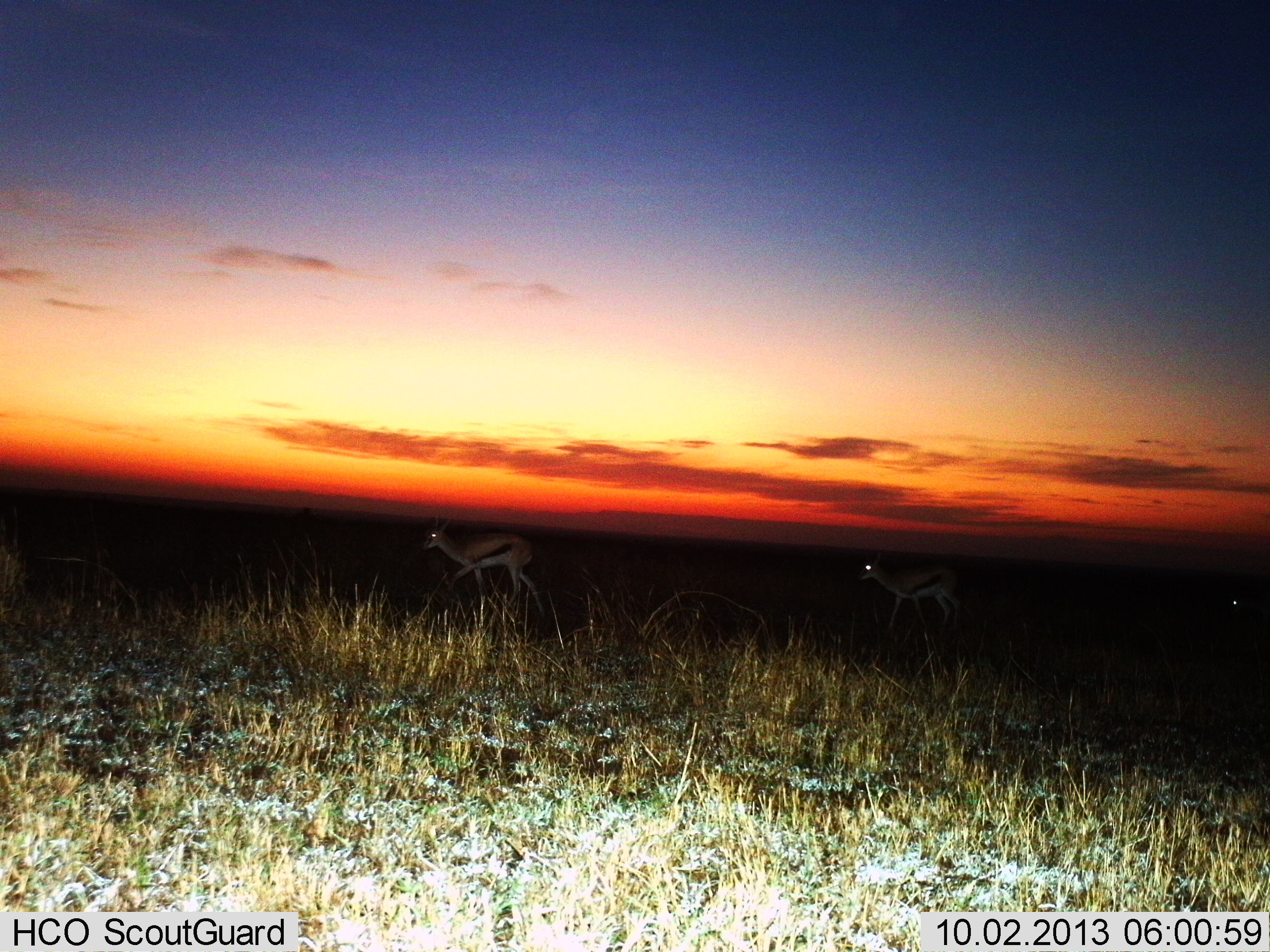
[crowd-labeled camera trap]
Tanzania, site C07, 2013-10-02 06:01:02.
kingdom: Animalia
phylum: Chordata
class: Mammalia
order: Artiodactyla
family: Bovidae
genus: Eudorcas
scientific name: Eudorcas thomsonii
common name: thomson's gazelle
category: gazellethomsons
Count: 3.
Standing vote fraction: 0%.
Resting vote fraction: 0%.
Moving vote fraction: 100%.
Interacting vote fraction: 0%.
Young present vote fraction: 0%.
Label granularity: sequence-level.